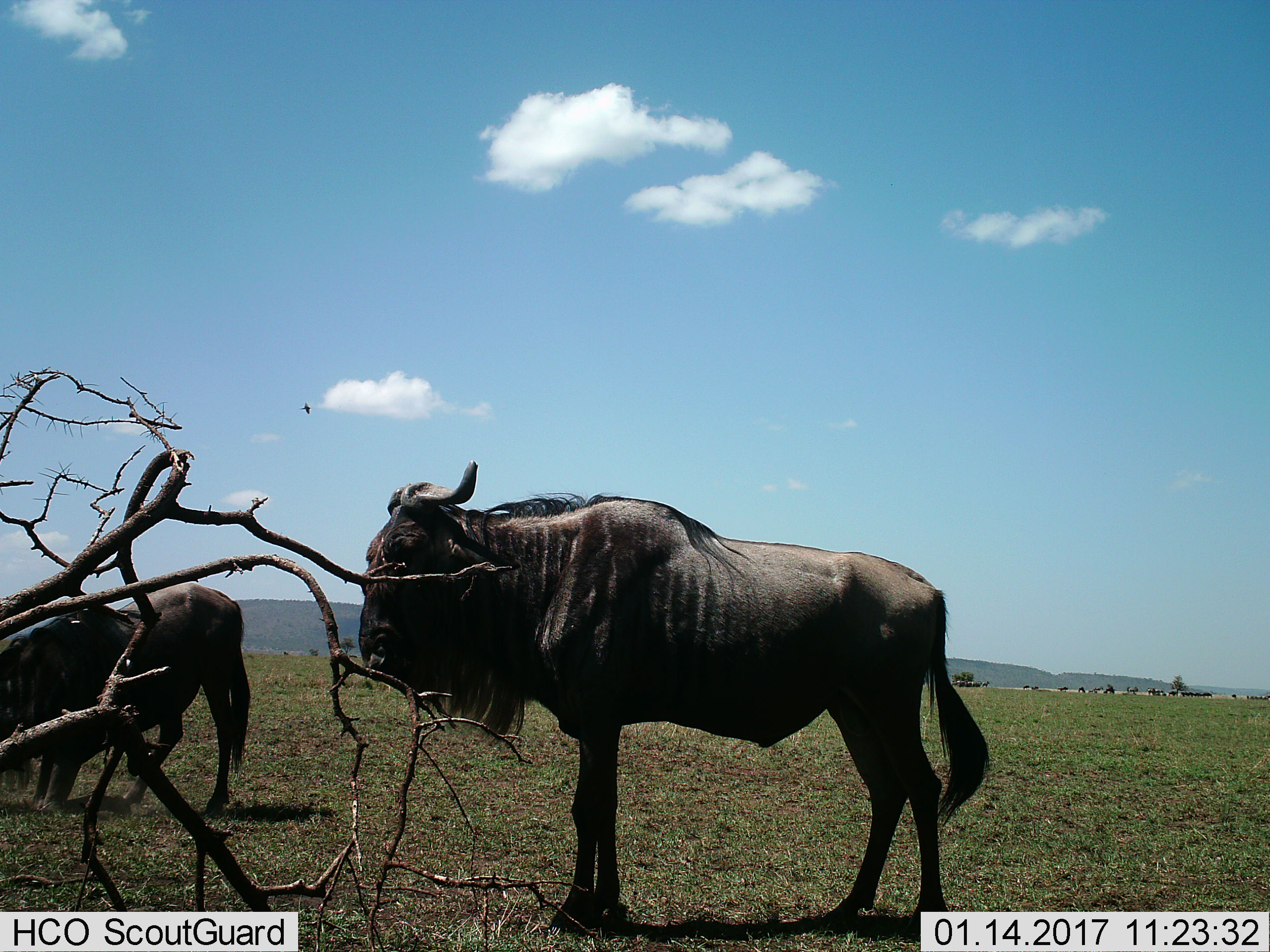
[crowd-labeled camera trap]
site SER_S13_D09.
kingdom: Animalia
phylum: Chordata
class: Mammalia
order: Artiodactyla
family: Bovidae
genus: Connochaetes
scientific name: Connochaetes taurinus taurinus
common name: blue wildebeest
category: wildebeestblue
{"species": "wildebeestblue (blue wildebeest) (Connochaetes taurinus taurinus)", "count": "3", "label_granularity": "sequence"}